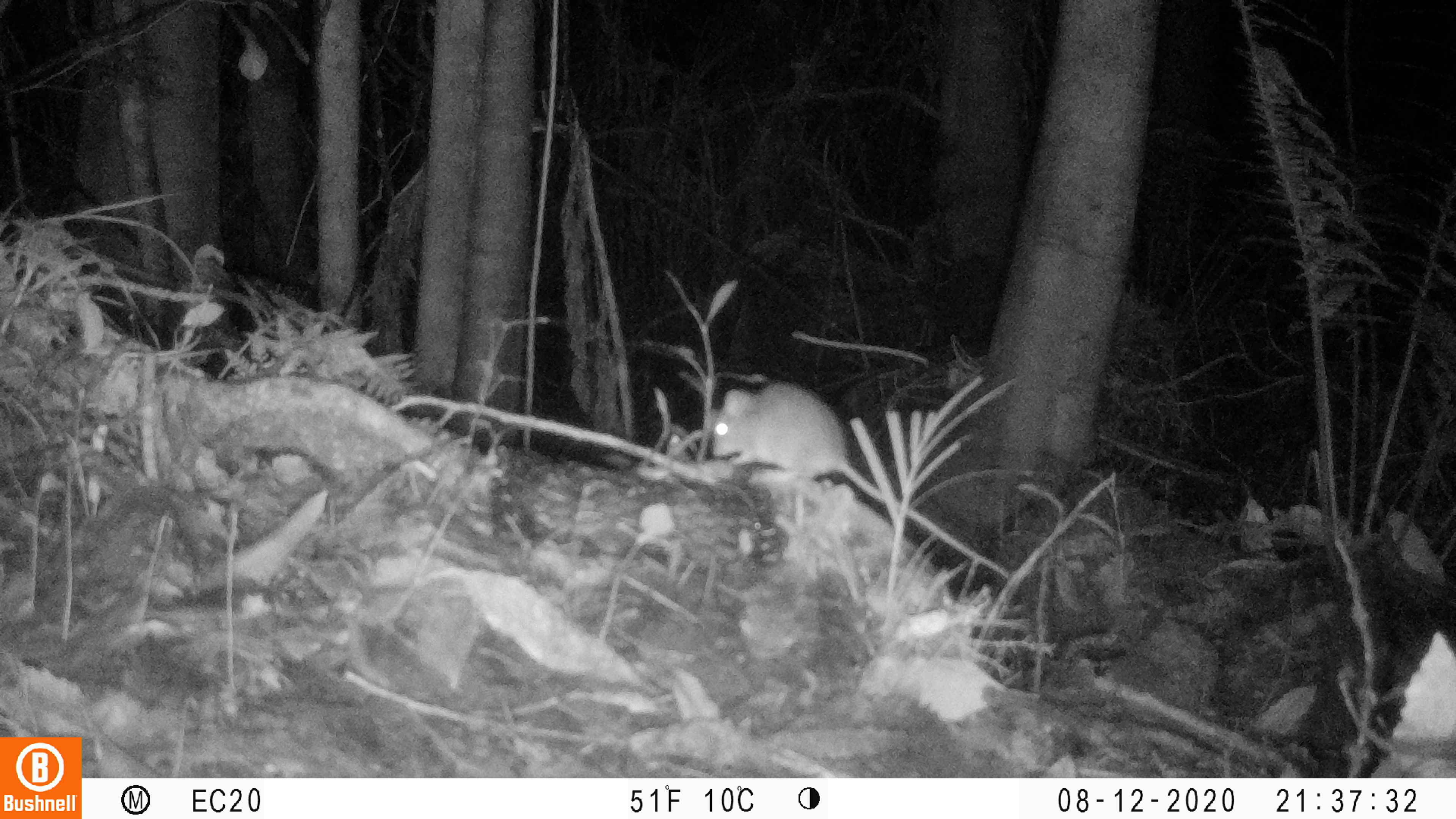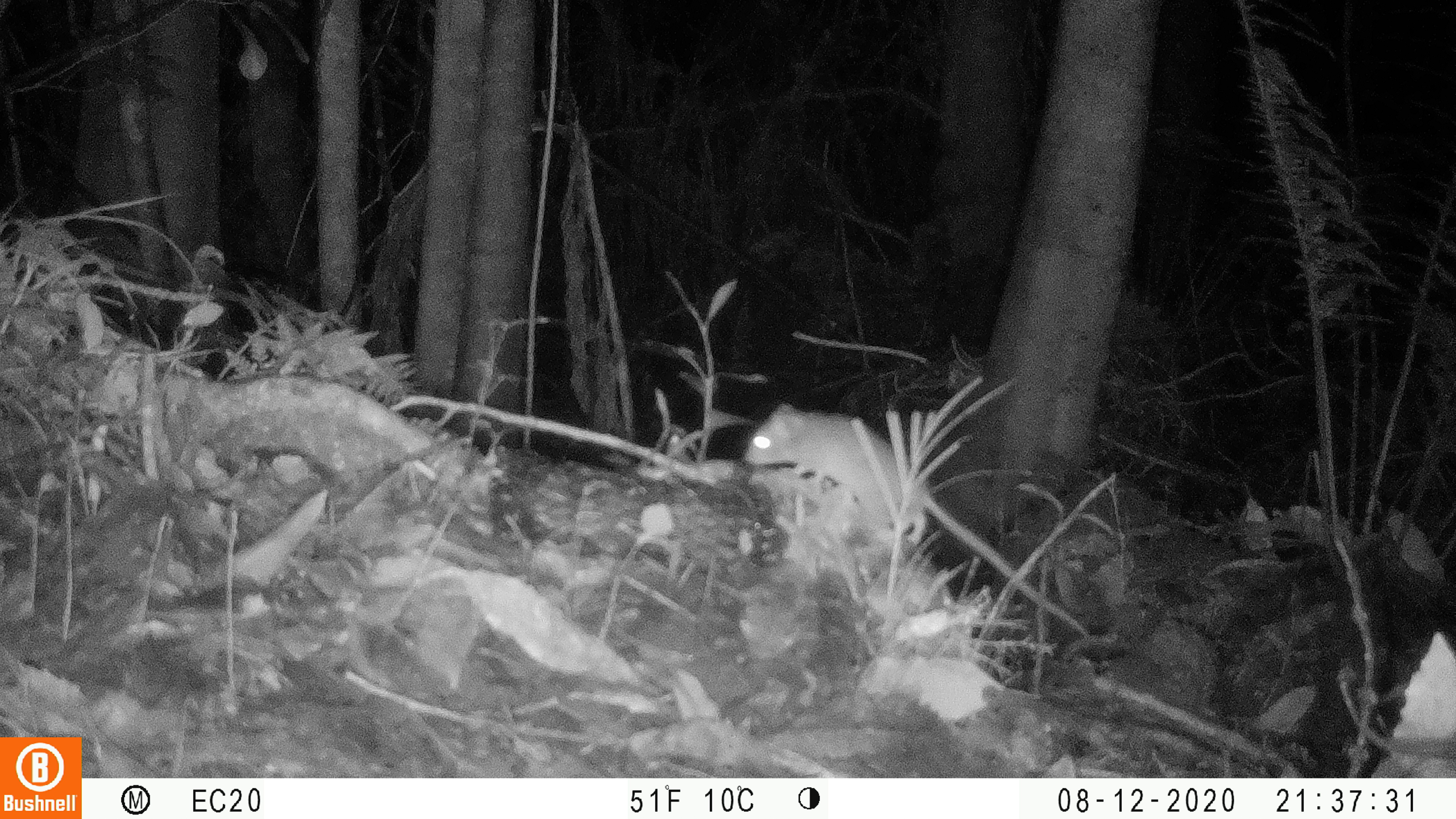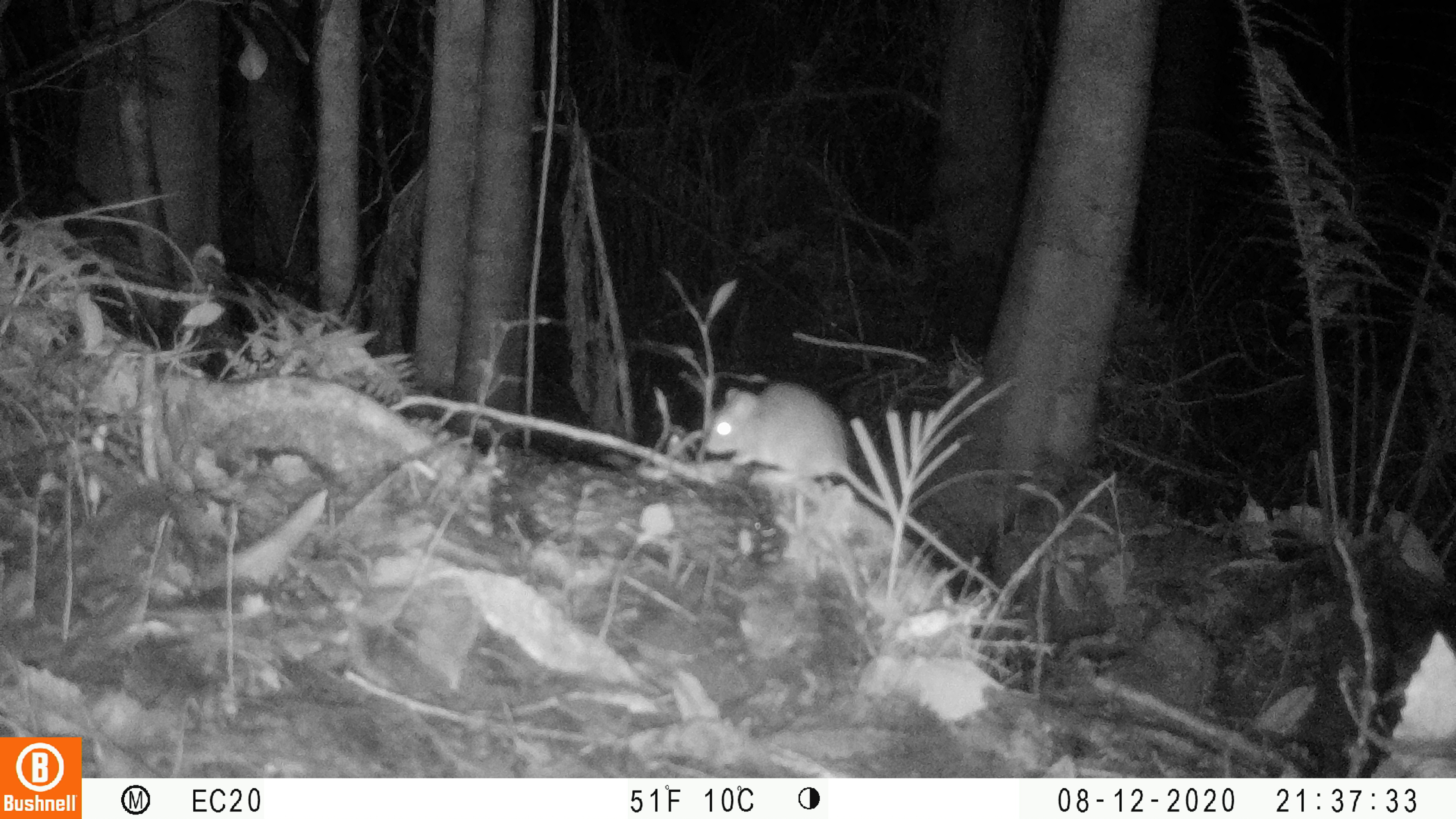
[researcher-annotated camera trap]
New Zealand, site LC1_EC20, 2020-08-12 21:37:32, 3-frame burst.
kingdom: Animalia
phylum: Chordata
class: Mammalia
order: Rodentia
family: Muridae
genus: Rattus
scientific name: Rattus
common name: rat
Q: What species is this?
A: Rat (Rattus).